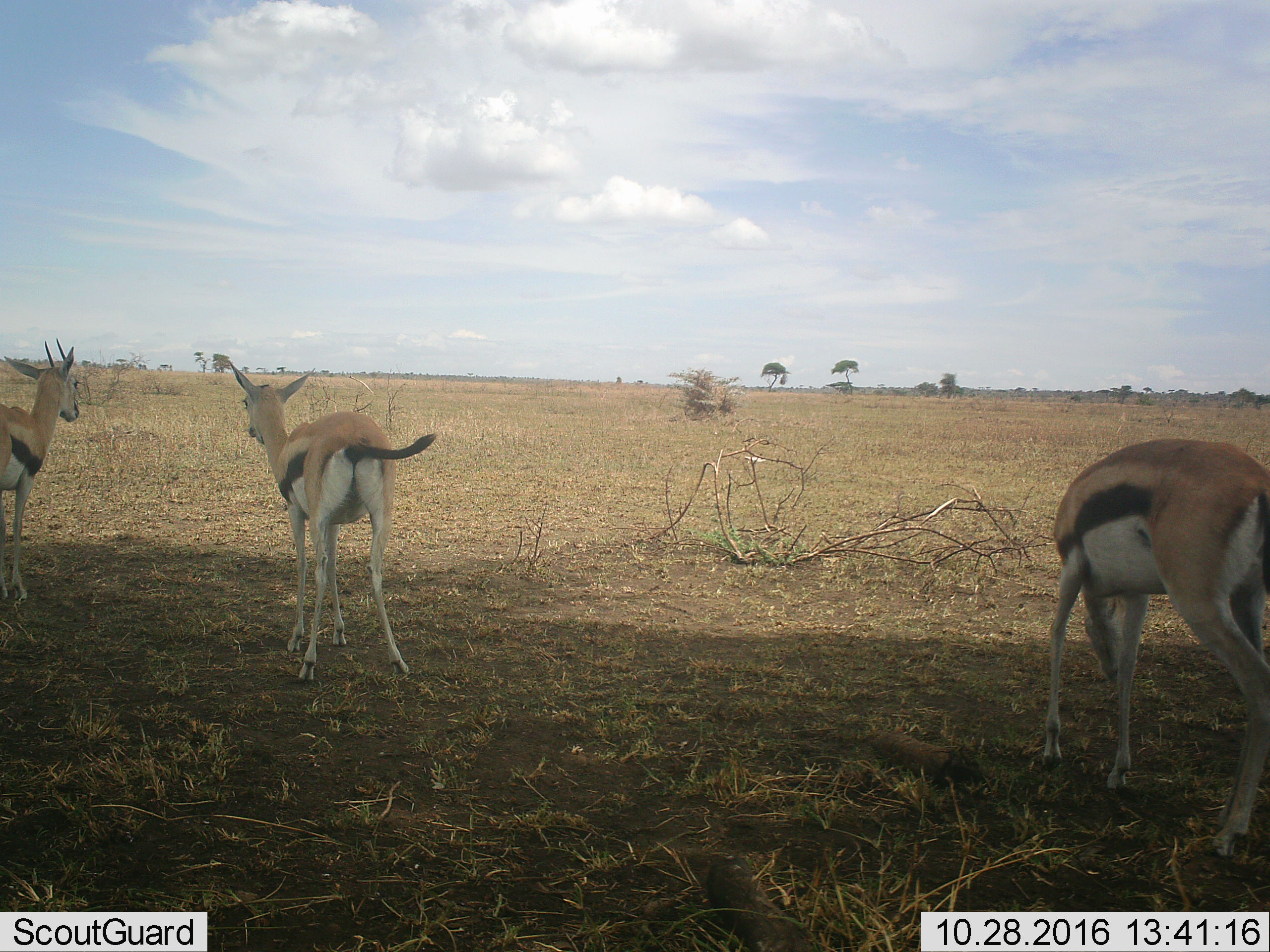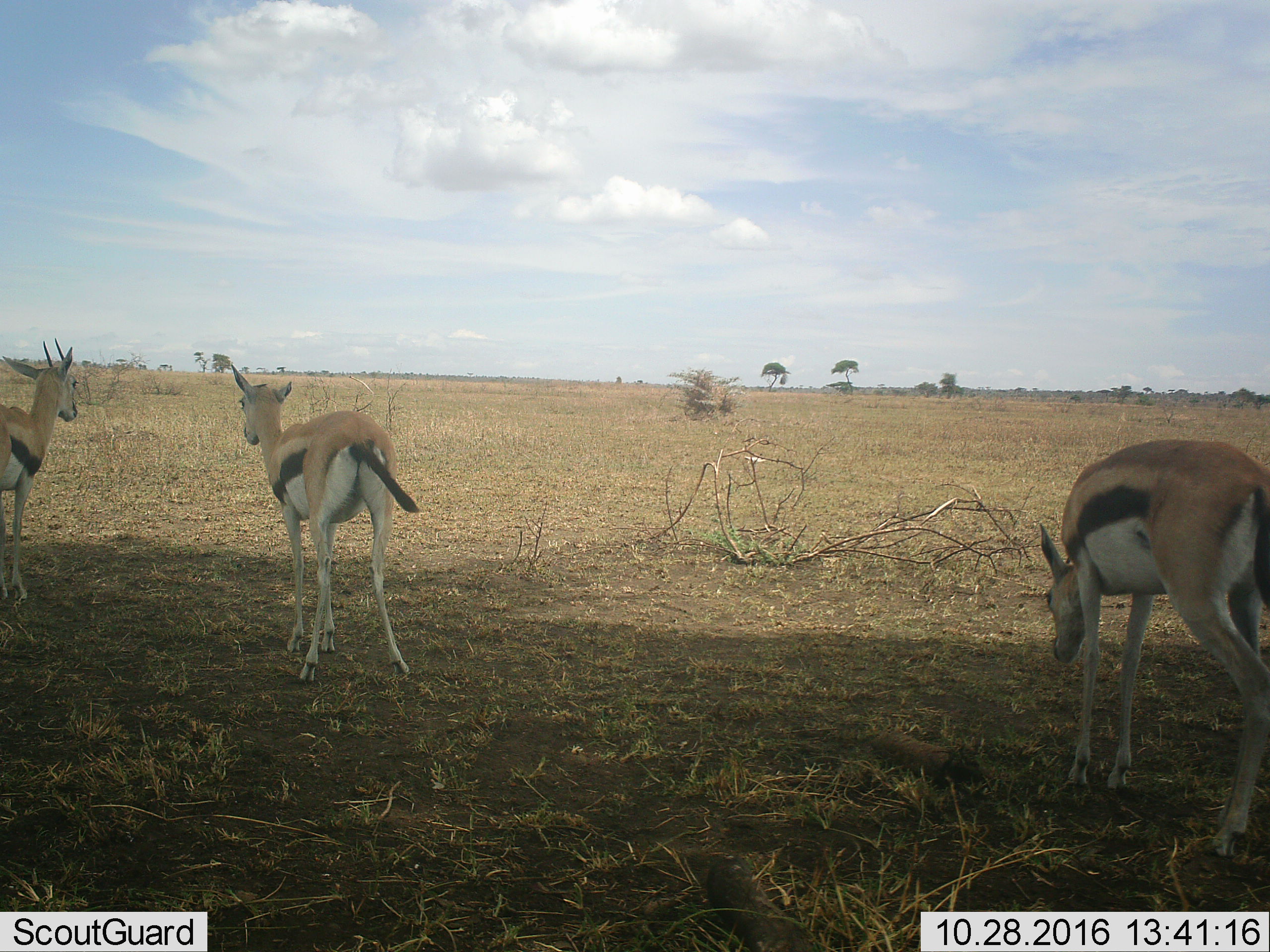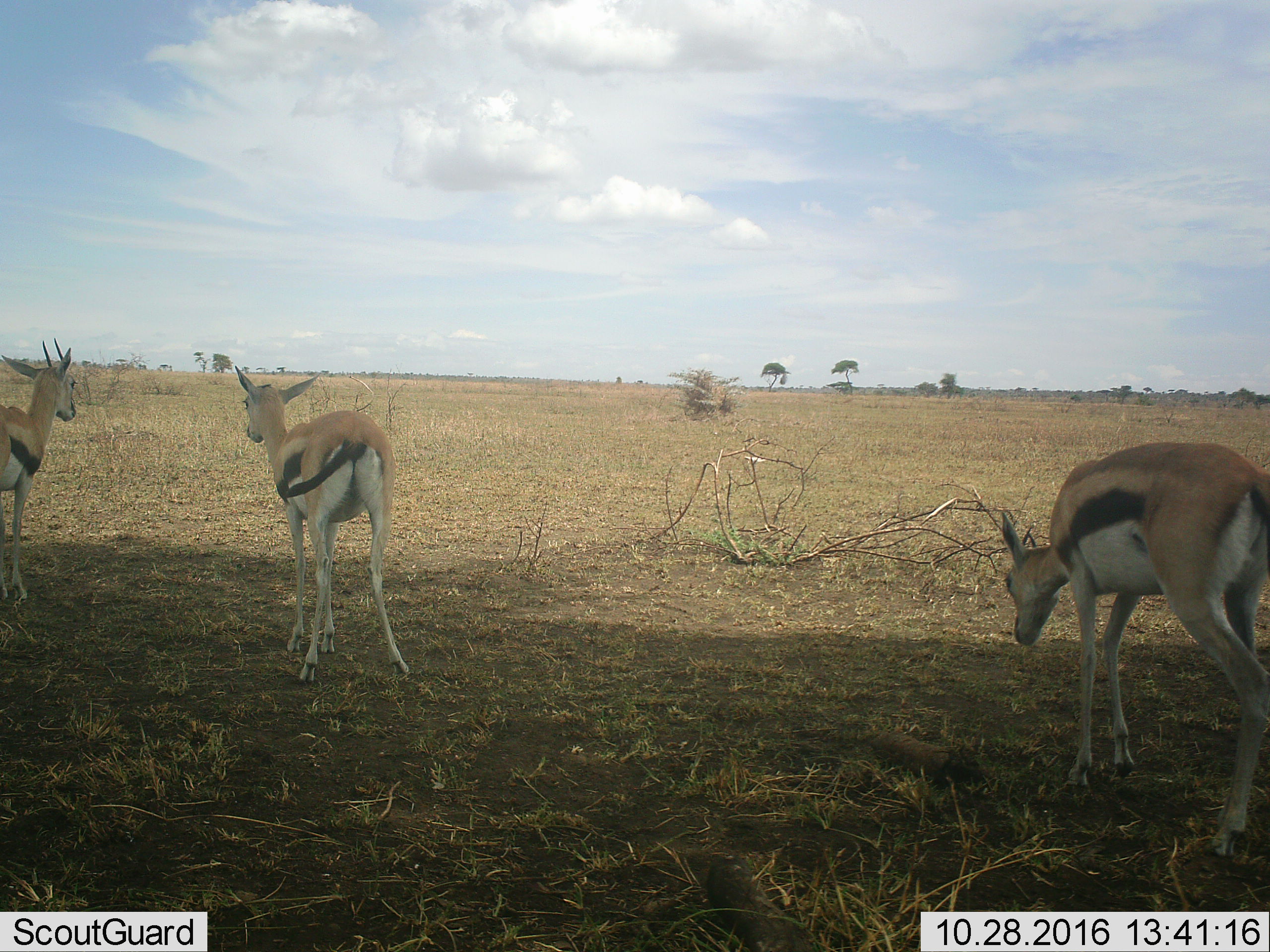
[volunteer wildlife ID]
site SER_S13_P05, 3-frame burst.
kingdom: Animalia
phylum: Chordata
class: Mammalia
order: Artiodactyla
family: Bovidae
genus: Eudorcas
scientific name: Eudorcas thomsonii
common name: thomson's gazelle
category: gazellethomsons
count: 3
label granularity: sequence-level